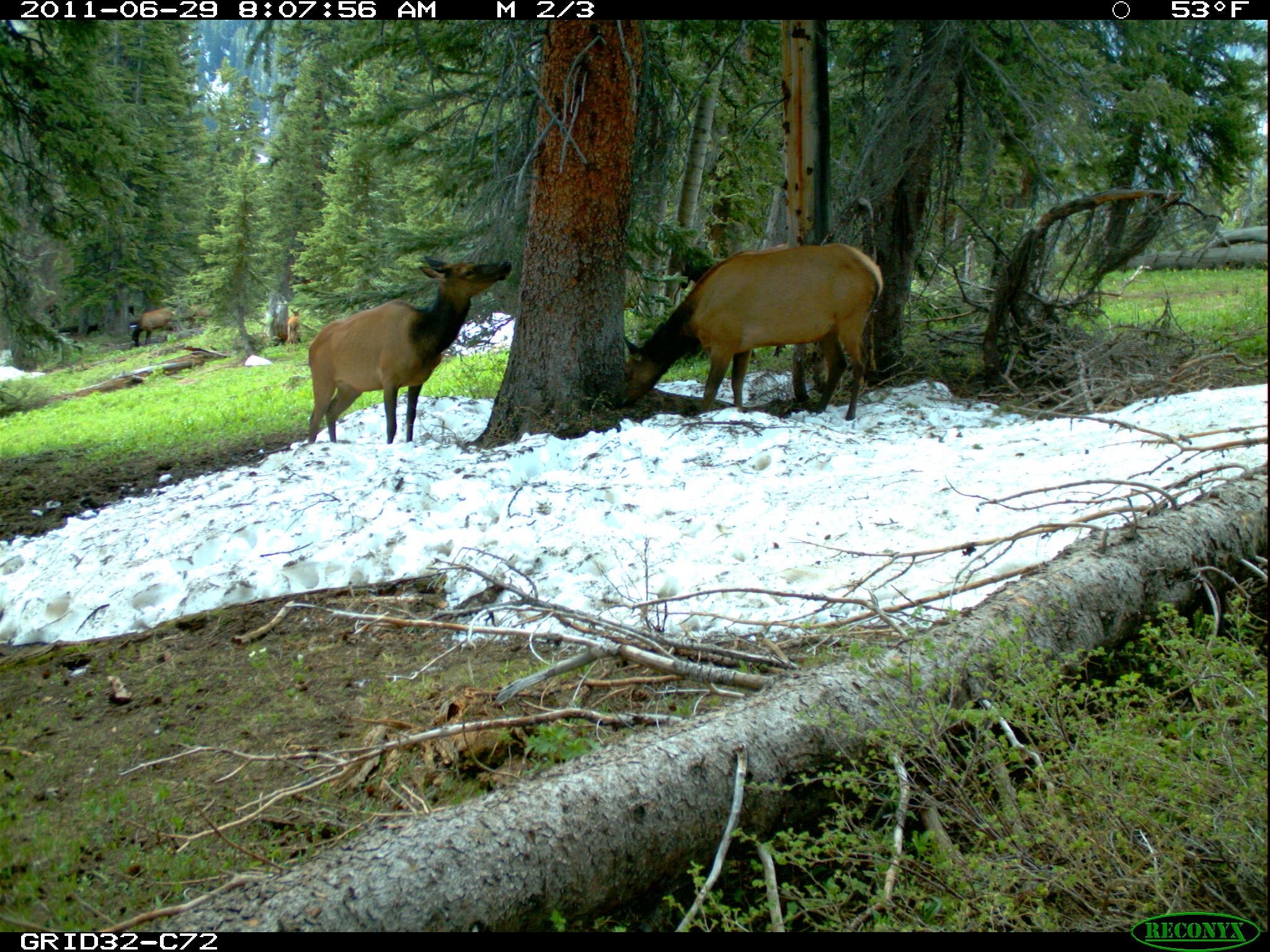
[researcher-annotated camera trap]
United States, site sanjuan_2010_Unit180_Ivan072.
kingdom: Animalia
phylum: Chordata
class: Mammalia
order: Artiodactyla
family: Cervidae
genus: Cervus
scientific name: Cervus elaphus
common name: red deer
Cervus elaphus (red deer).